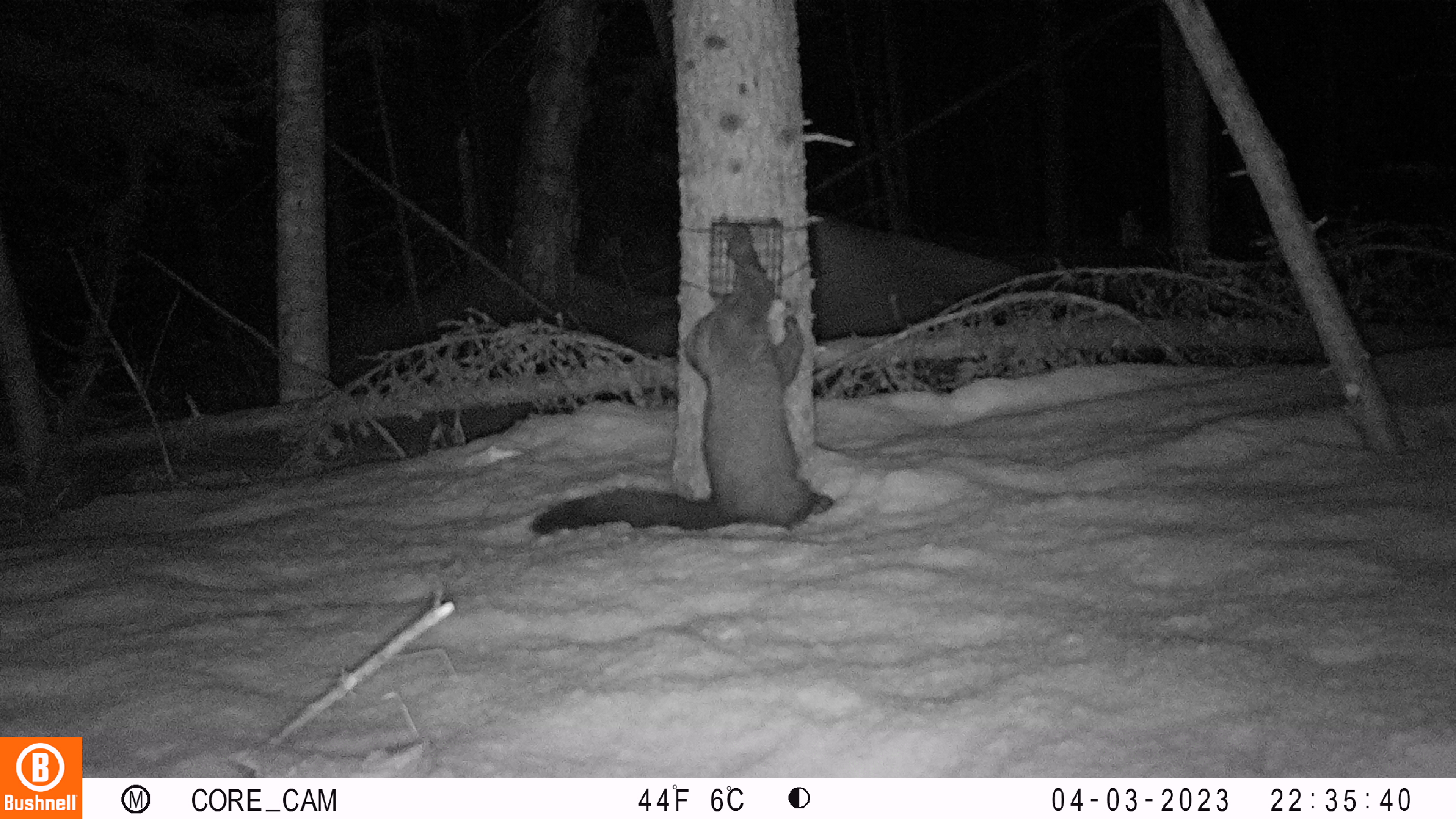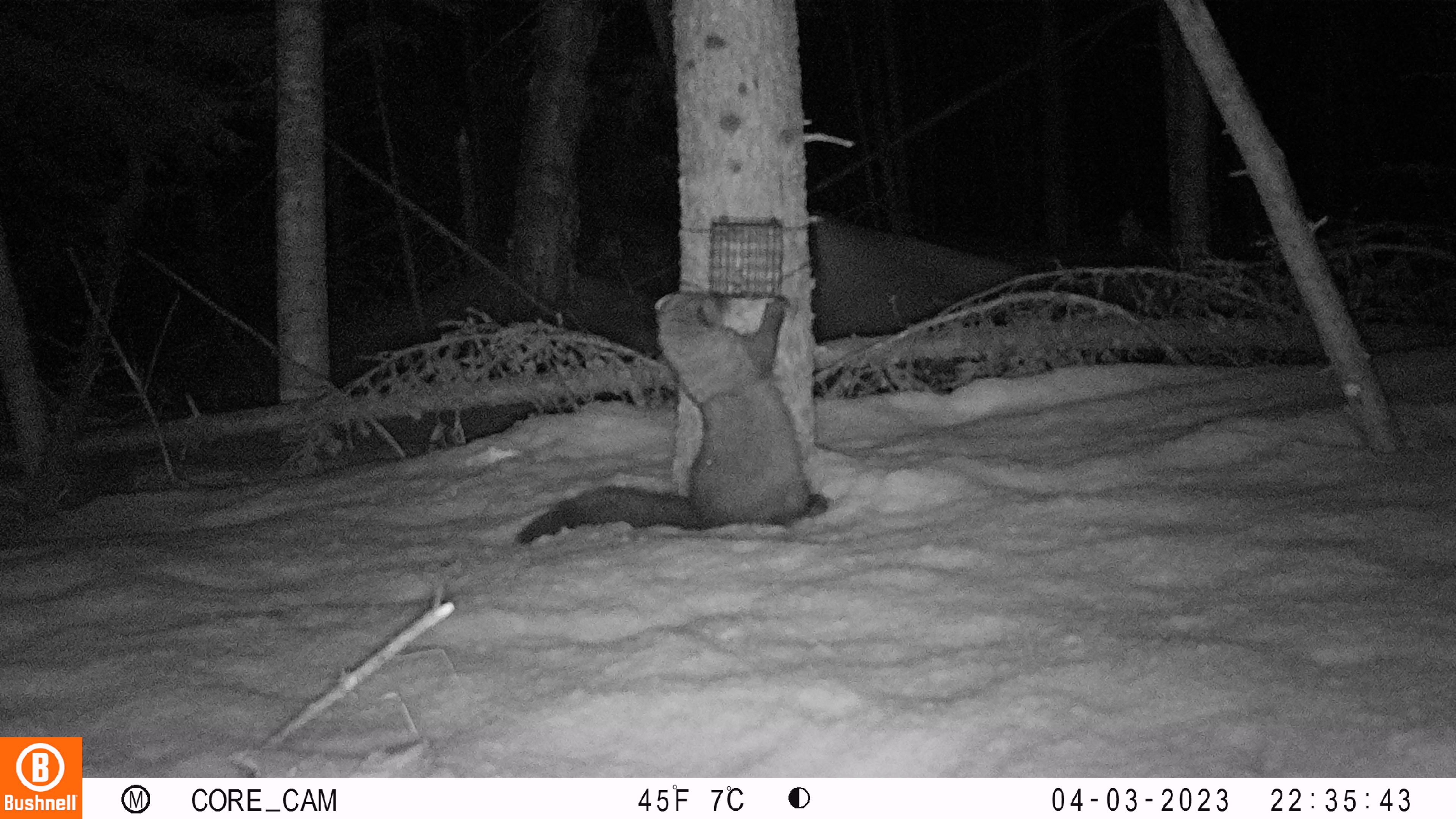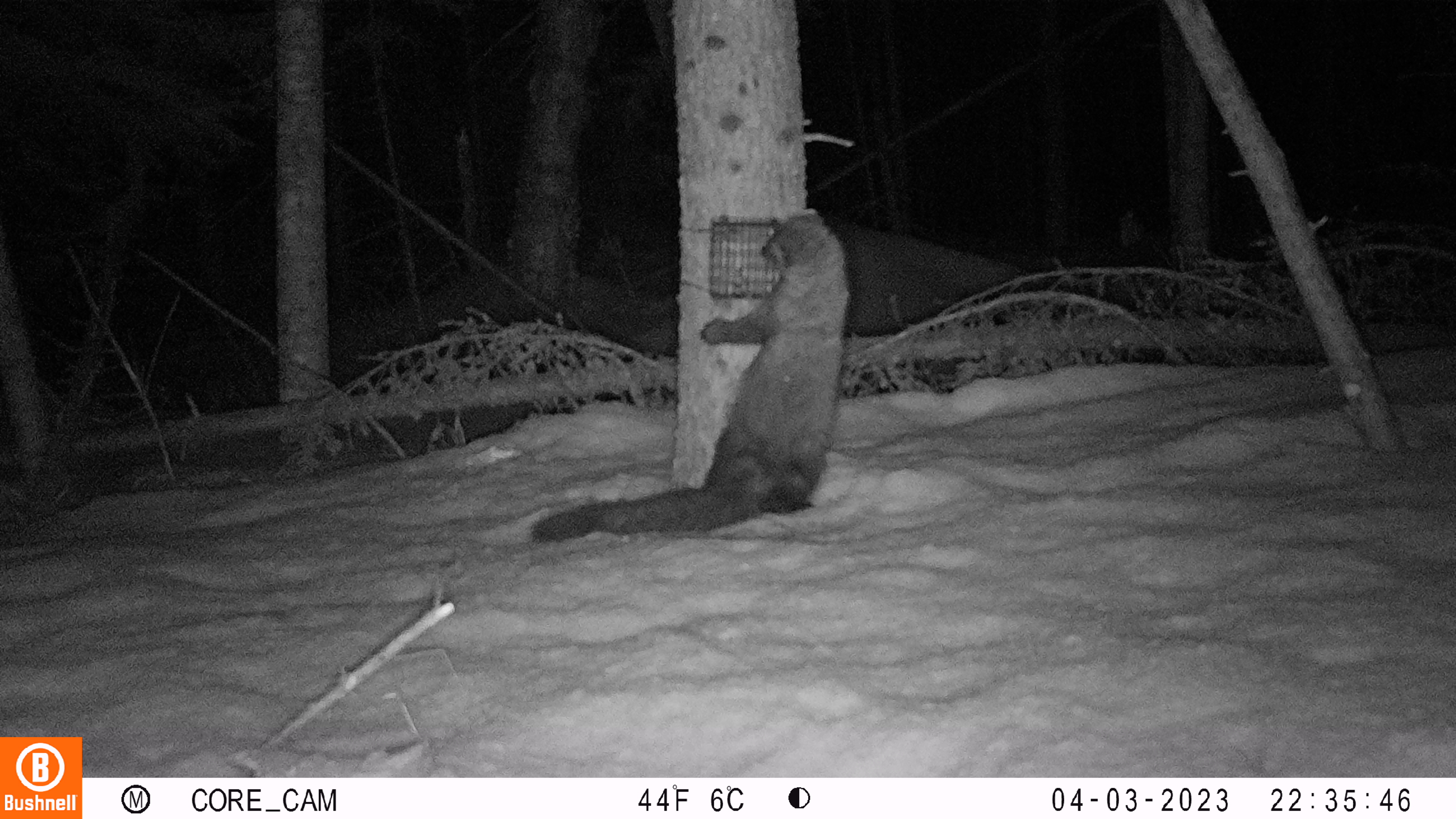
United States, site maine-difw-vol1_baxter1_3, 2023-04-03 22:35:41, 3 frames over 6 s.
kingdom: Animalia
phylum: Chordata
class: Mammalia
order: Carnivora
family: Mustelidae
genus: Pekania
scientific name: Pekania pennanti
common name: fisher